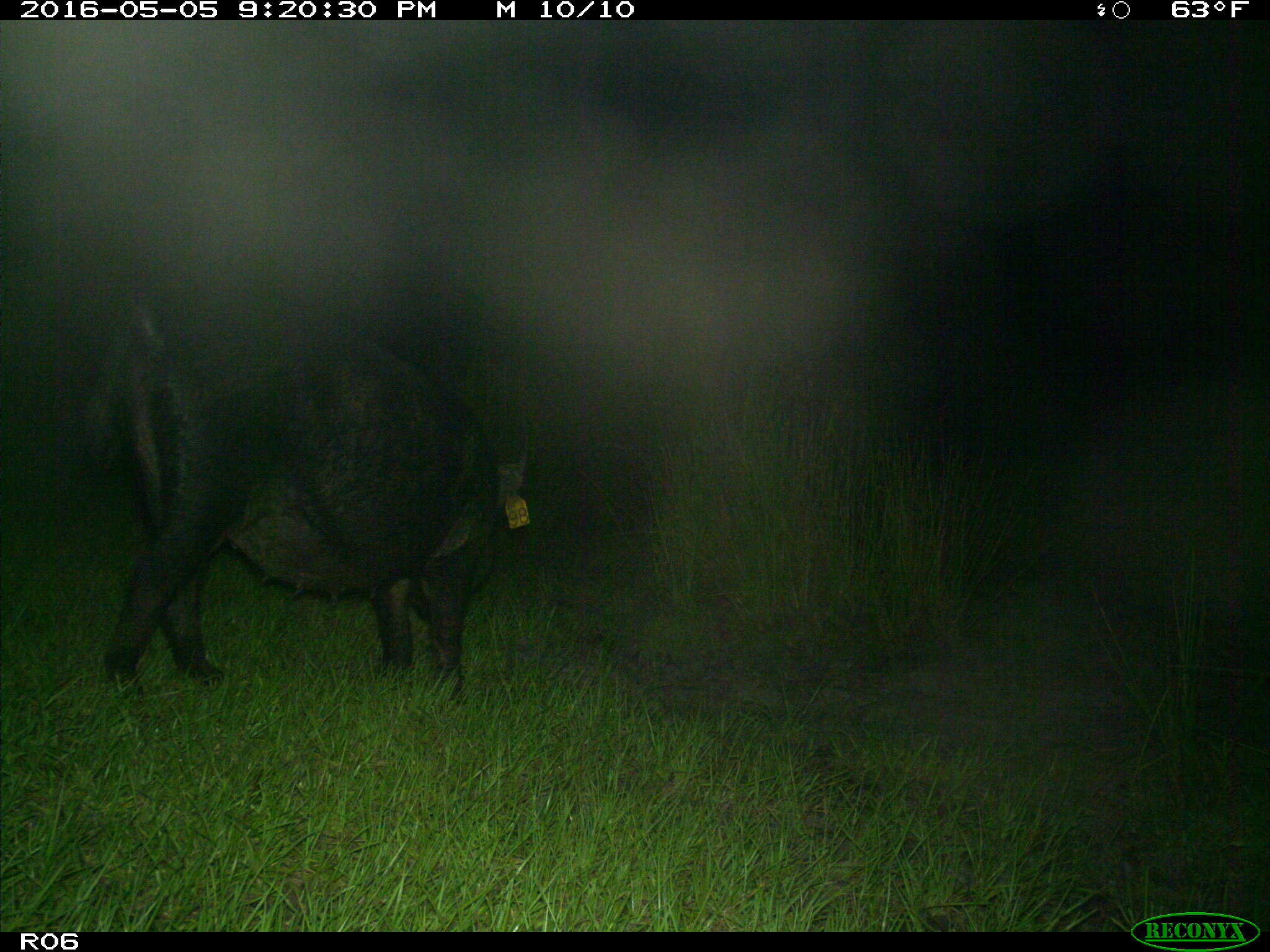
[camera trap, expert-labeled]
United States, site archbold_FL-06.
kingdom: Animalia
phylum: Chordata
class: Mammalia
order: Artiodactyla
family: Suidae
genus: Sus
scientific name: Sus scrofa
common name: wild boar